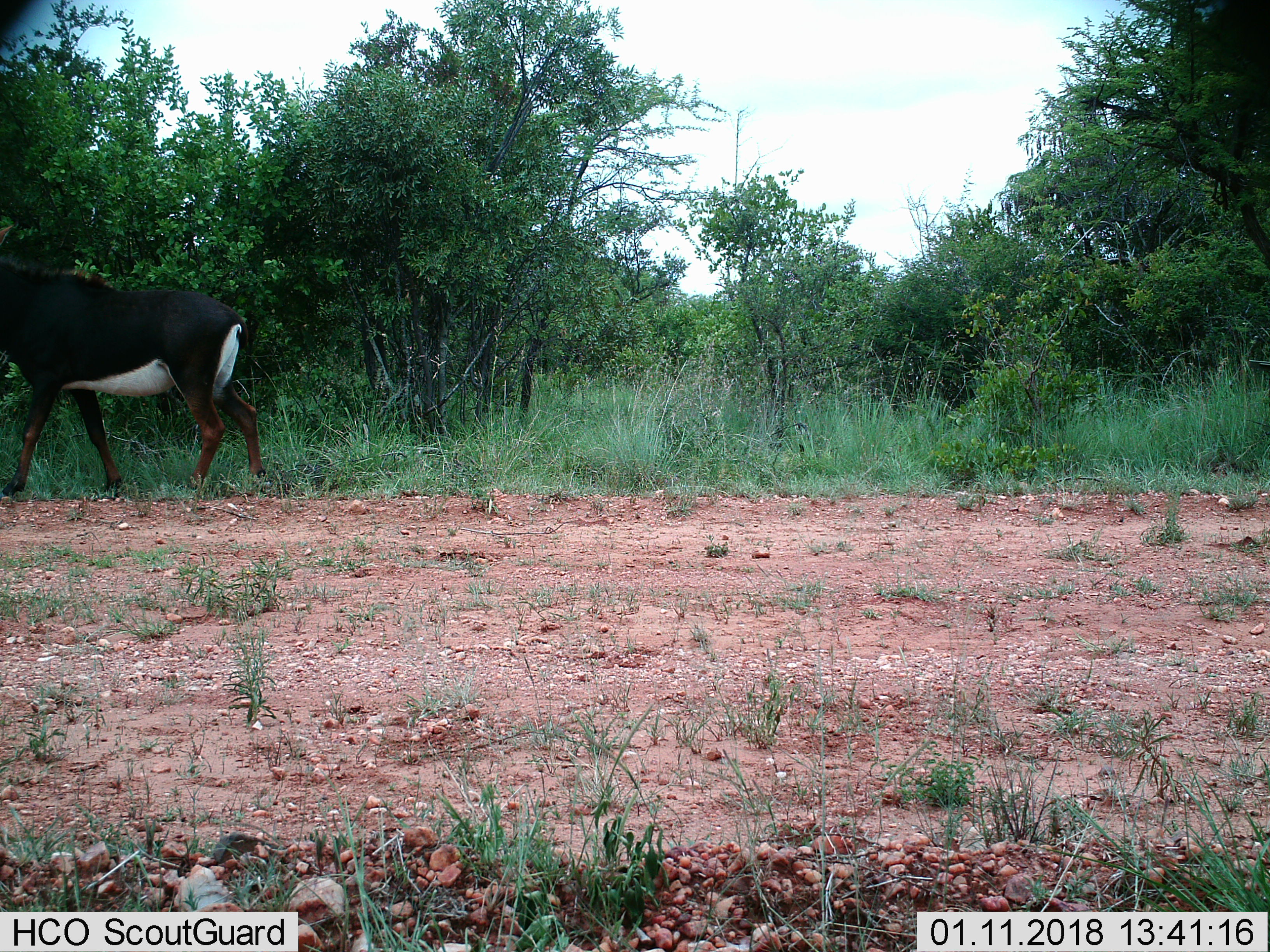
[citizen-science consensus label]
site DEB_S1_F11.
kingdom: Animalia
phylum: Chordata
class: Mammalia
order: Artiodactyla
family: Bovidae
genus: Hippotragus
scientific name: Hippotragus niger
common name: sable antelope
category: sable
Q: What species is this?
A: Sable (sable antelope) (Hippotragus niger).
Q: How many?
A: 1.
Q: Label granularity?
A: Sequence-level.